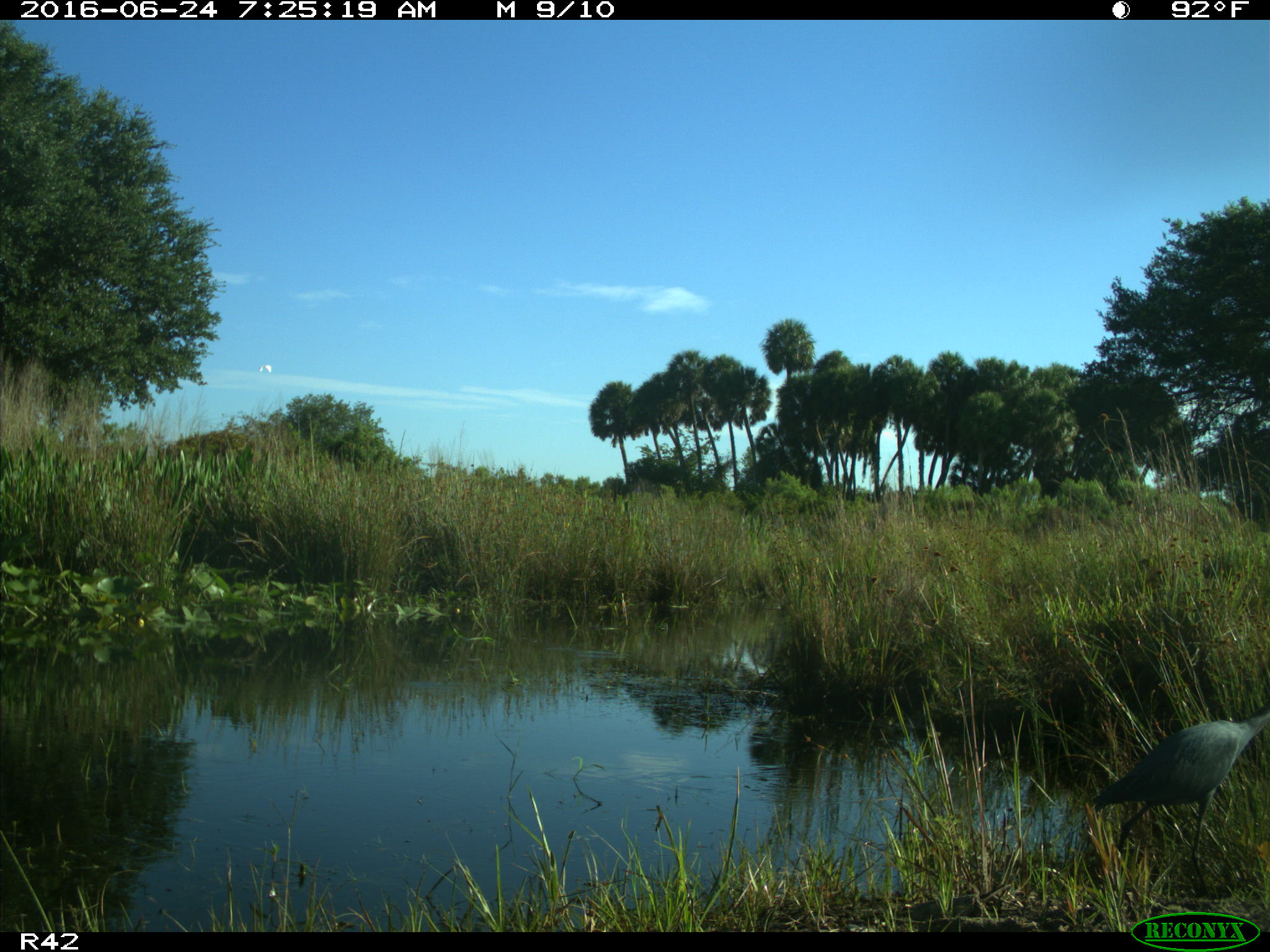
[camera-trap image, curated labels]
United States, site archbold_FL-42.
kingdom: Animalia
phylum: Chordata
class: Aves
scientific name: Aves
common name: birds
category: unidentified bird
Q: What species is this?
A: Unidentified bird (birds) (Aves).